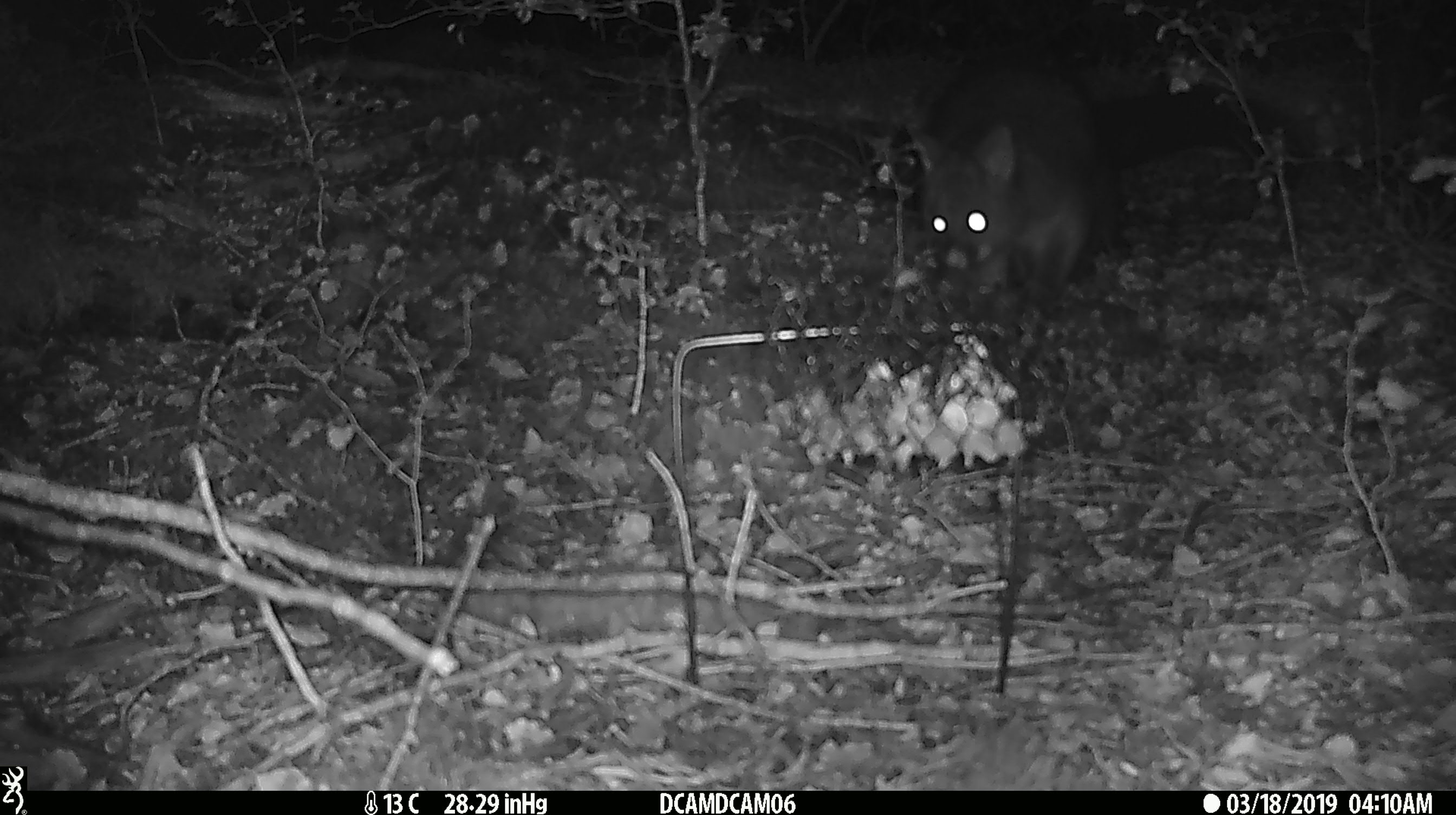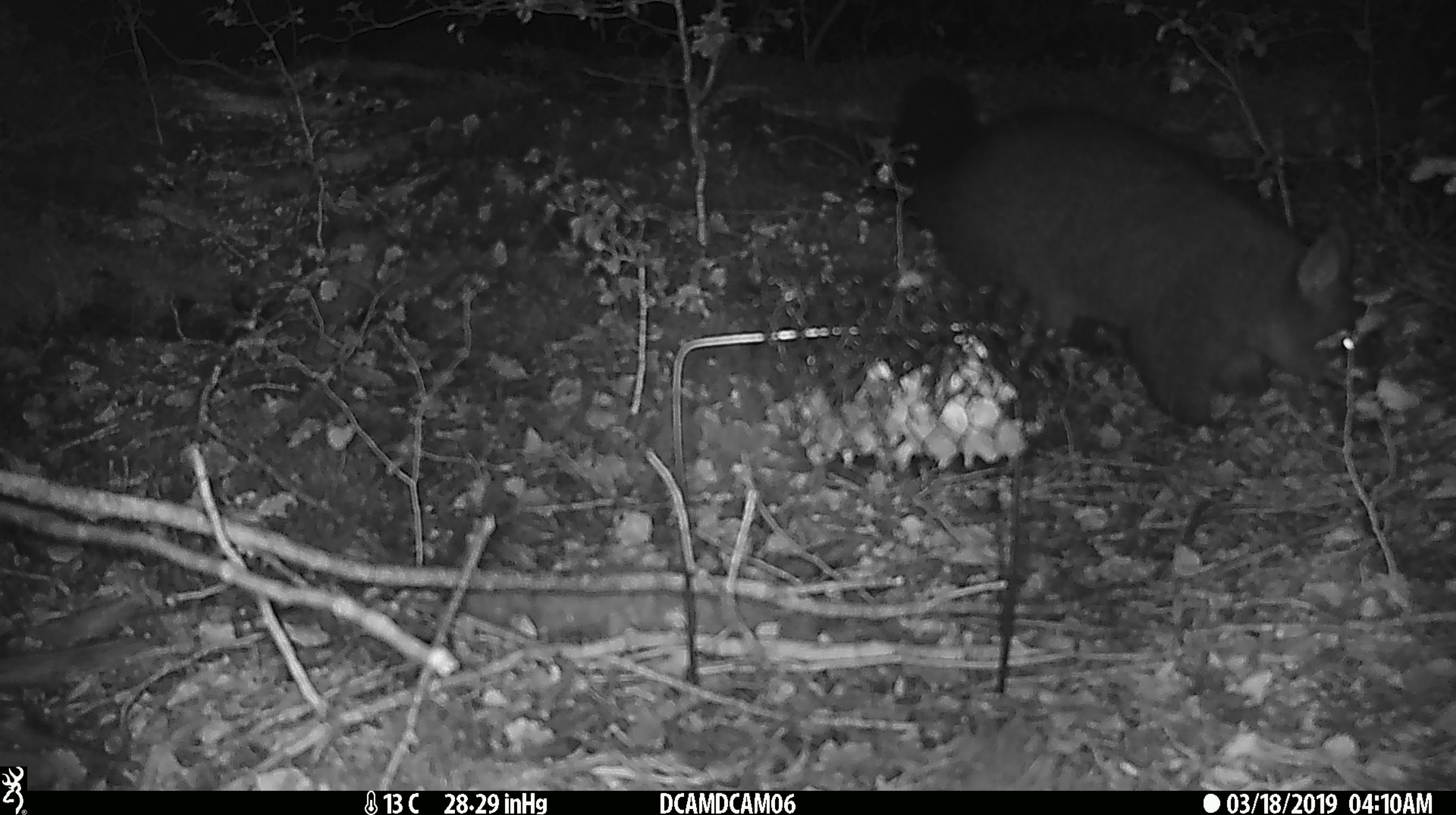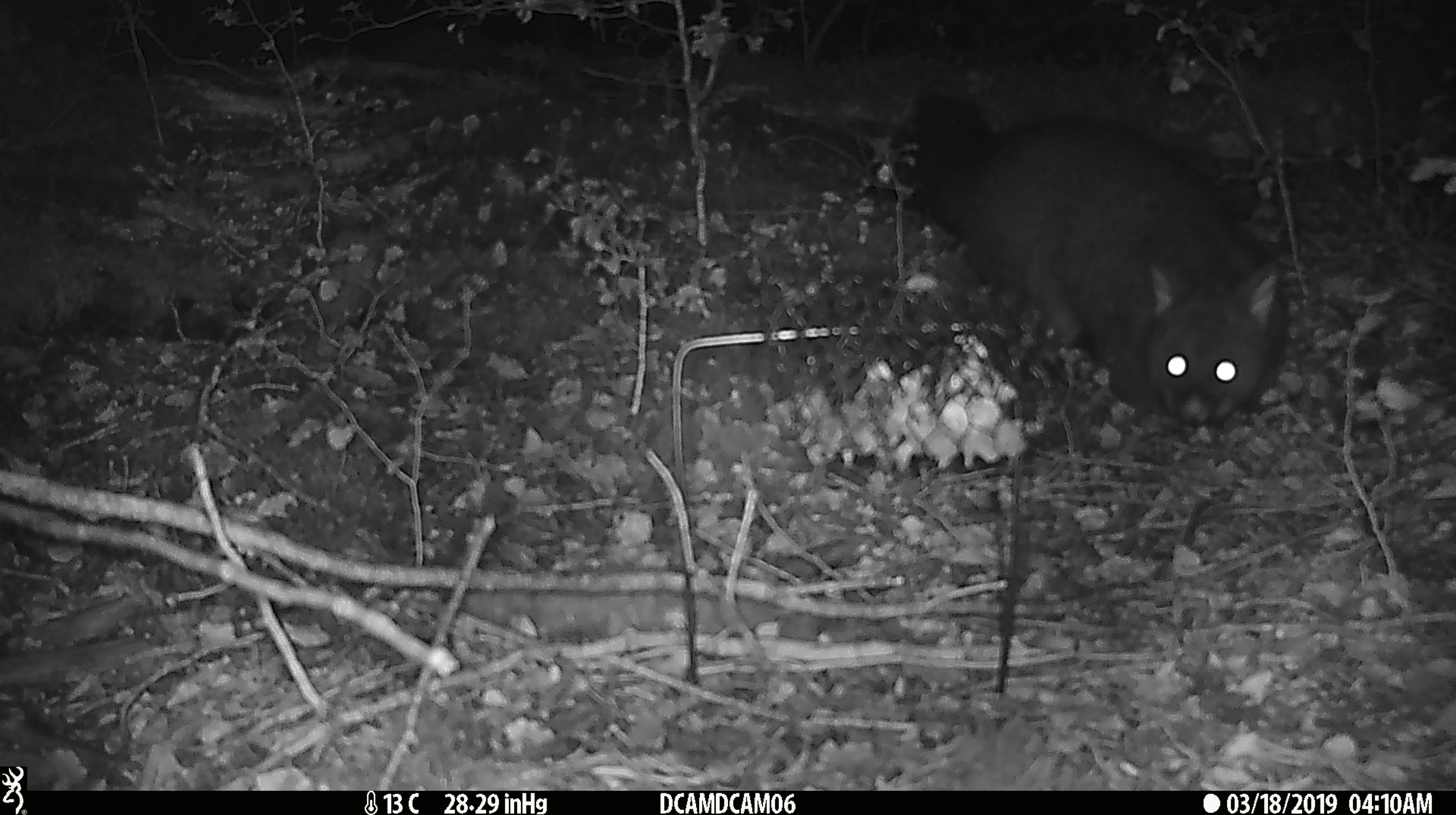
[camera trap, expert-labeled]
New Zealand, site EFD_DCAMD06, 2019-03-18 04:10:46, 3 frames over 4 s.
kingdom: Animalia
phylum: Chordata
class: Mammalia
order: Diprotodontia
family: Phalangeridae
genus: Trichosurus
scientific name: Trichosurus vulpecula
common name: common brushtail possum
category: possum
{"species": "possum (common brushtail possum) (Trichosurus vulpecula)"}